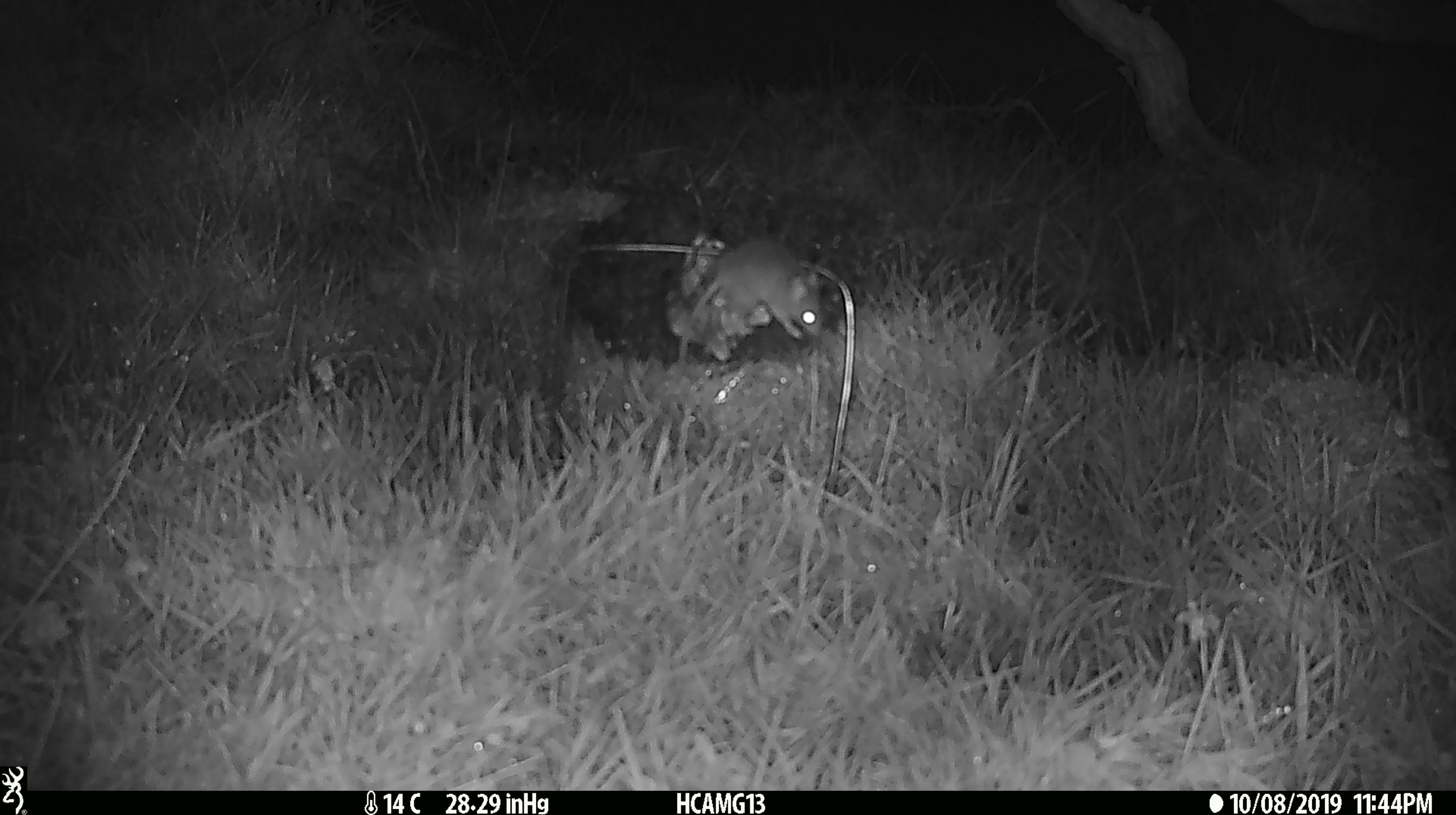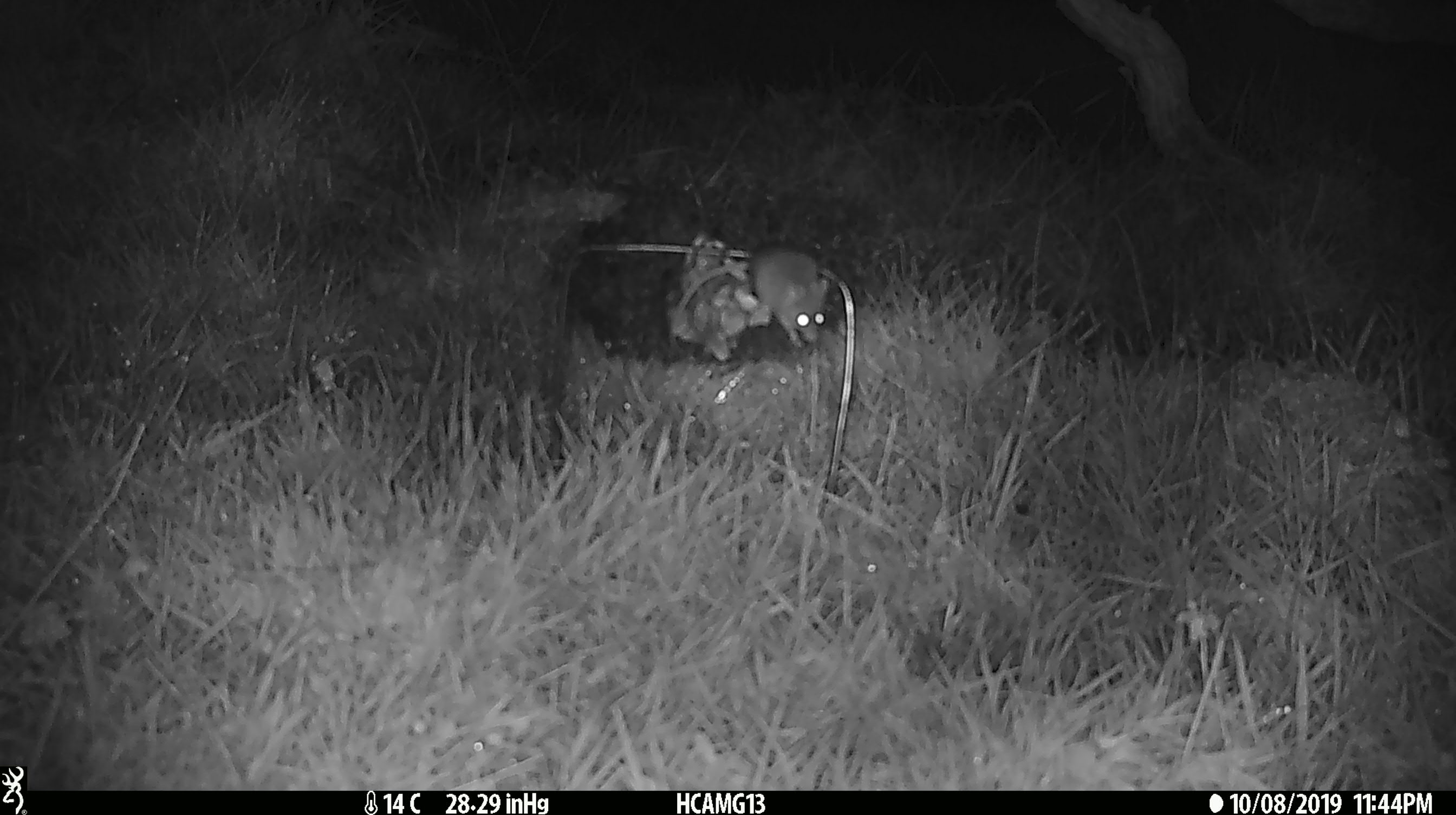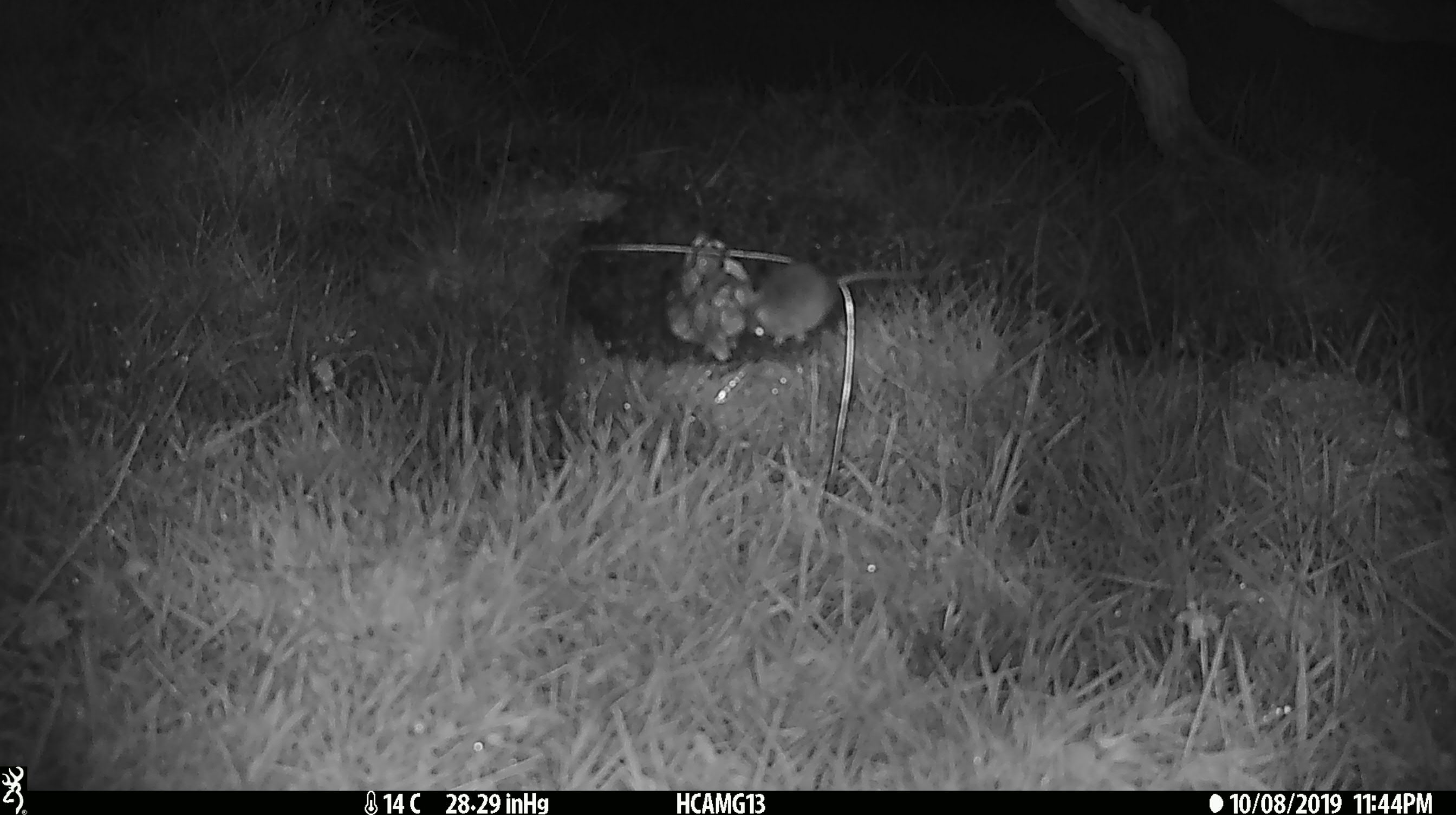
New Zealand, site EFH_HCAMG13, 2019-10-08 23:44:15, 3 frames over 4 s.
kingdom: Animalia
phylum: Chordata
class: Mammalia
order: Rodentia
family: Muridae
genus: Mus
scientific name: Mus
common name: mouse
Mouse (Mus).